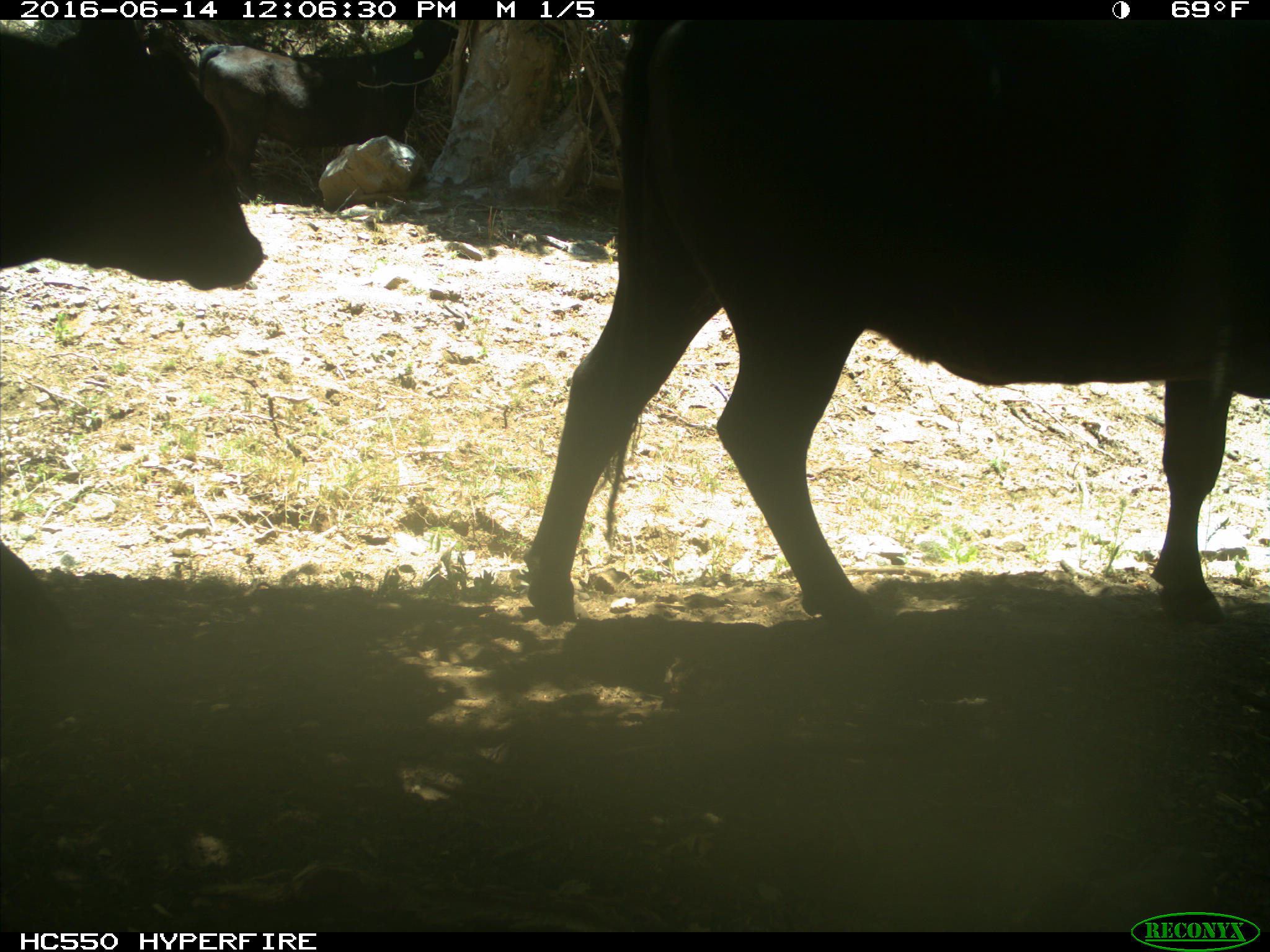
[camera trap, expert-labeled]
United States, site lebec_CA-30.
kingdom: Animalia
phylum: Chordata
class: Mammalia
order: Artiodactyla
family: Bovidae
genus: Bos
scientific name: Bos taurus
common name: domestic cow